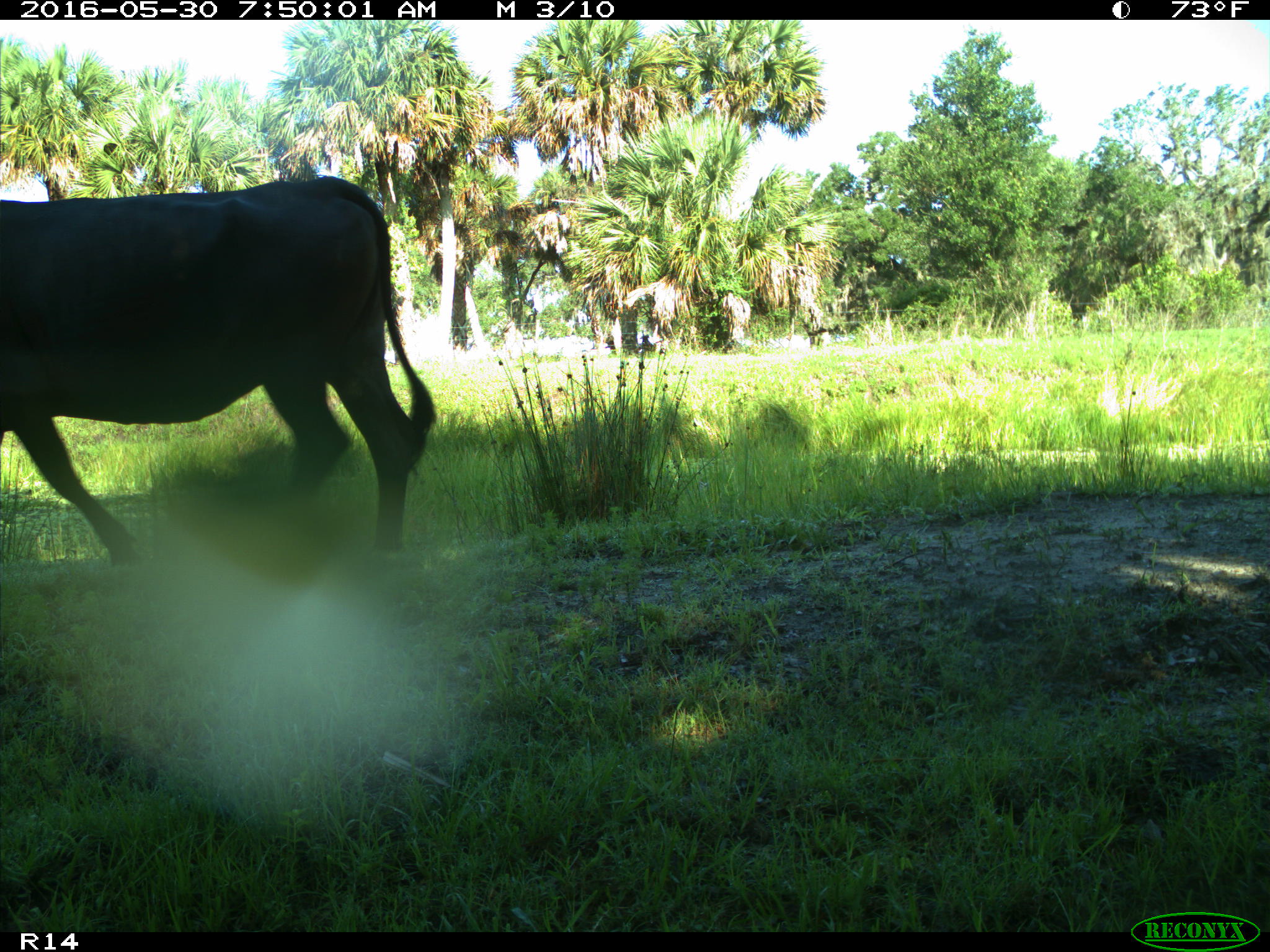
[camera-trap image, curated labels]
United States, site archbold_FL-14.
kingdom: Animalia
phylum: Chordata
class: Mammalia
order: Artiodactyla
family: Bovidae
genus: Bos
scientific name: Bos taurus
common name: domestic cow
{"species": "Bos taurus (domestic cow)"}